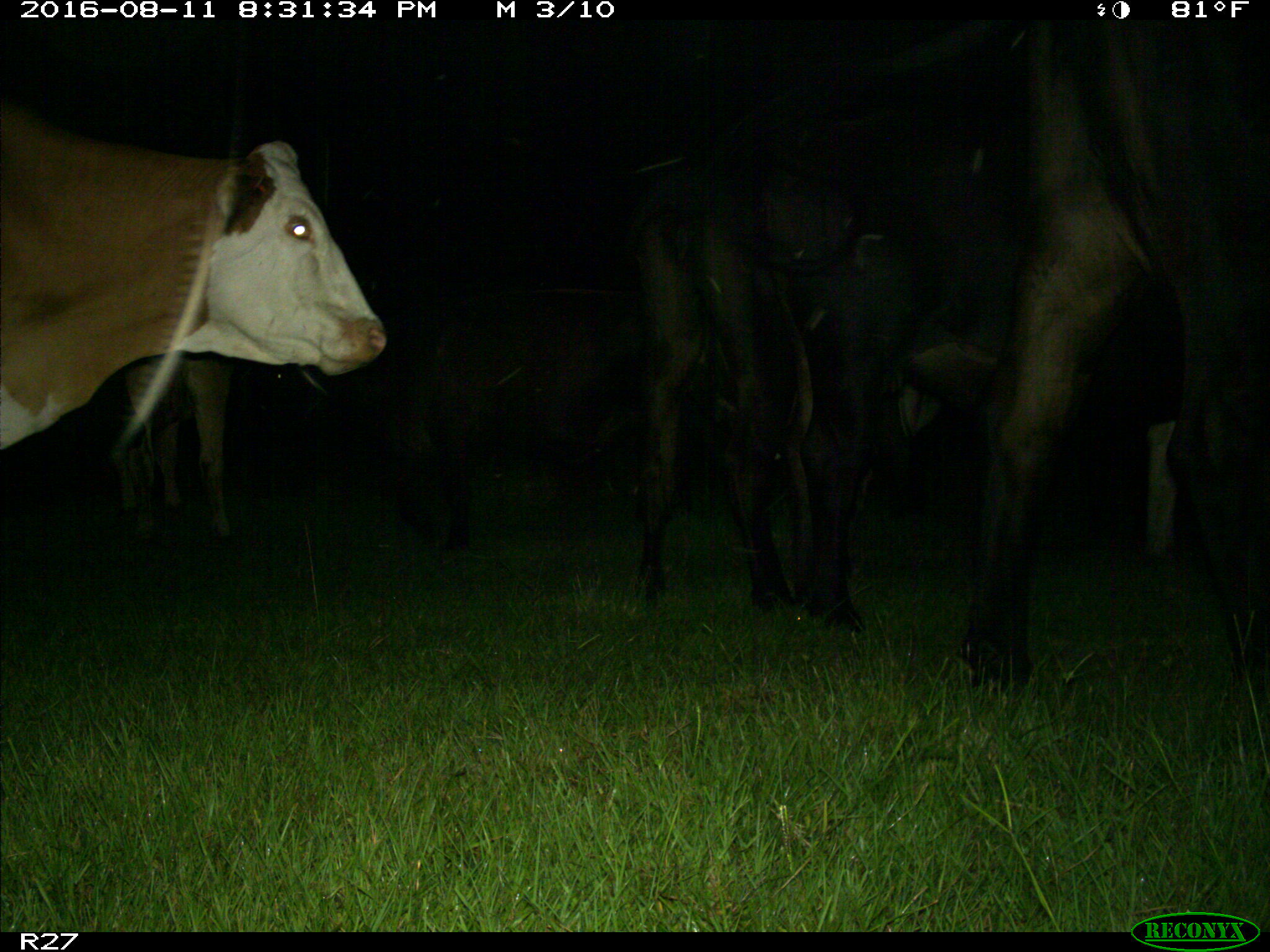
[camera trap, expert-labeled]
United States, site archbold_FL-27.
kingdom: Animalia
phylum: Chordata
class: Mammalia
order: Artiodactyla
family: Bovidae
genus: Bos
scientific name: Bos taurus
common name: domestic cow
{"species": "Bos taurus (domestic cow)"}